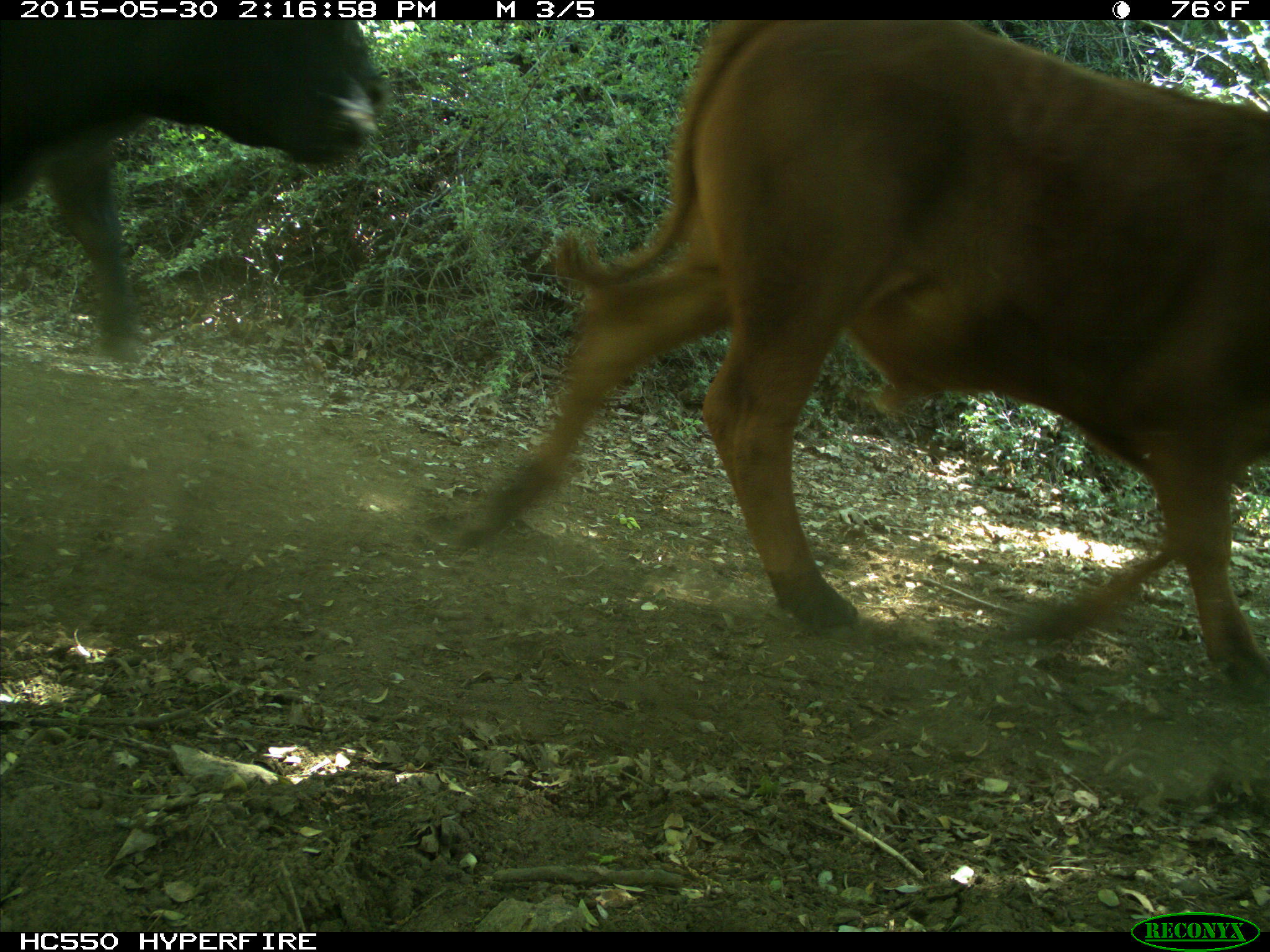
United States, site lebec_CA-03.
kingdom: Animalia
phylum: Chordata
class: Mammalia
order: Artiodactyla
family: Bovidae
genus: Bos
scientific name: Bos taurus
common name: domestic cow